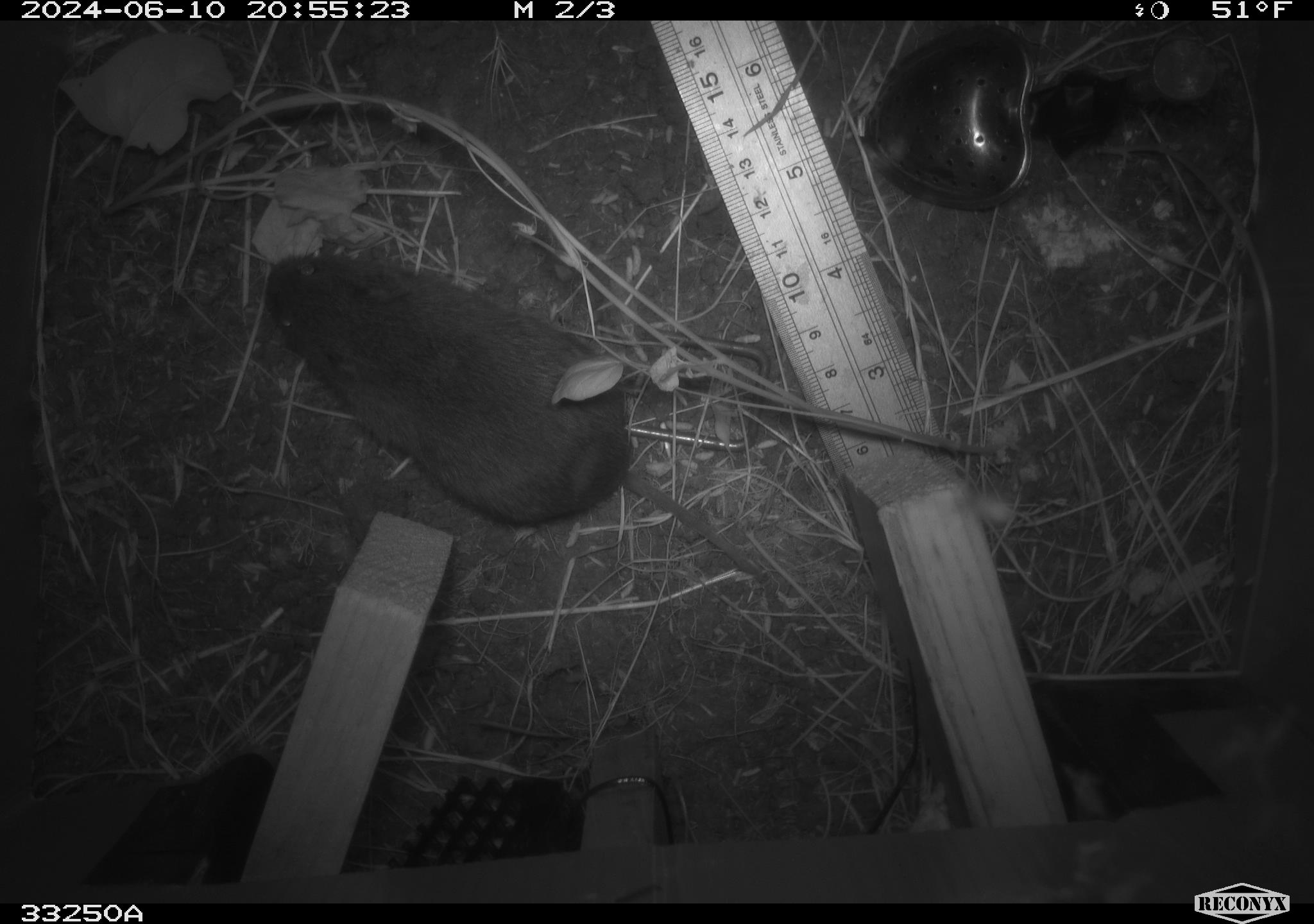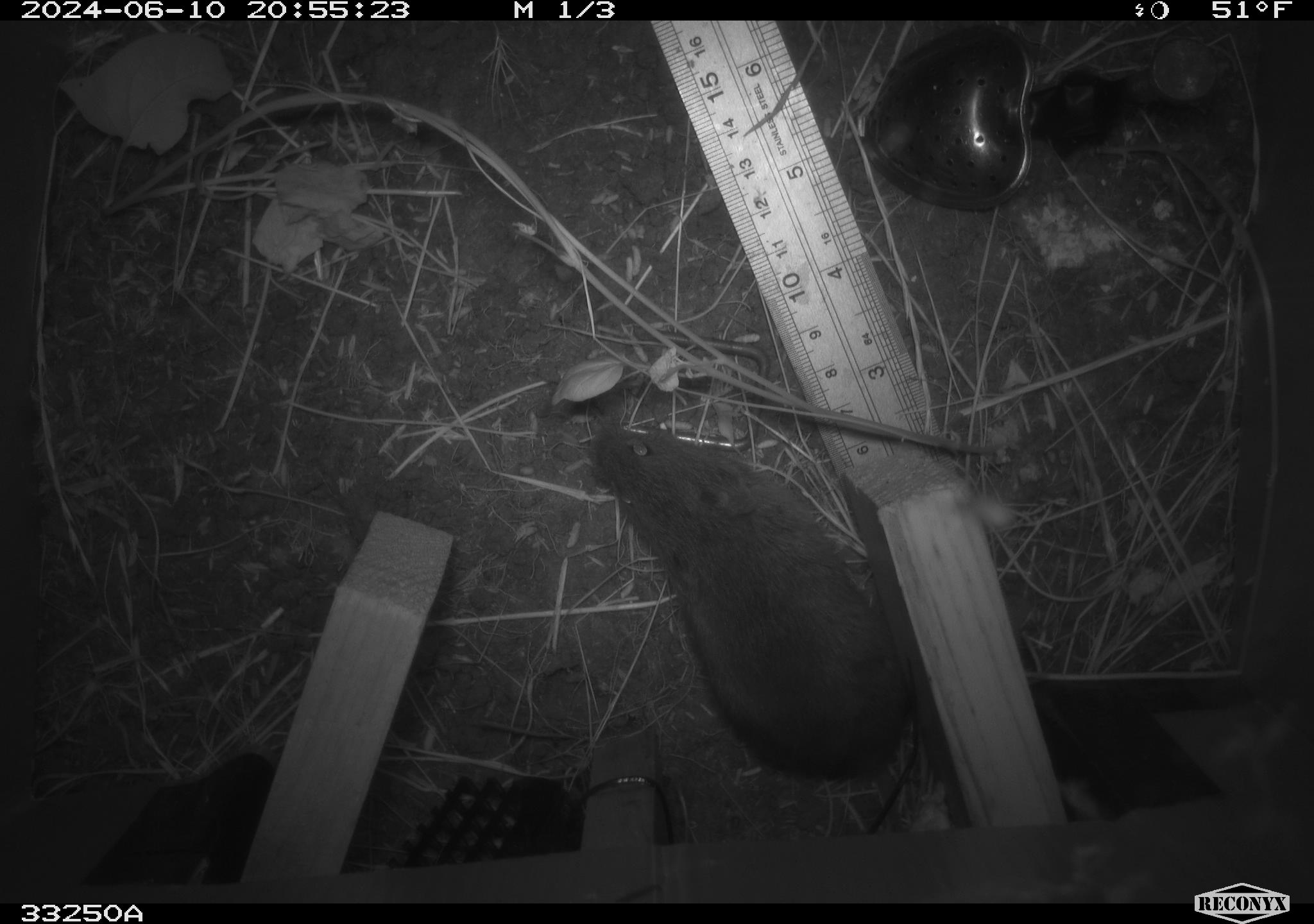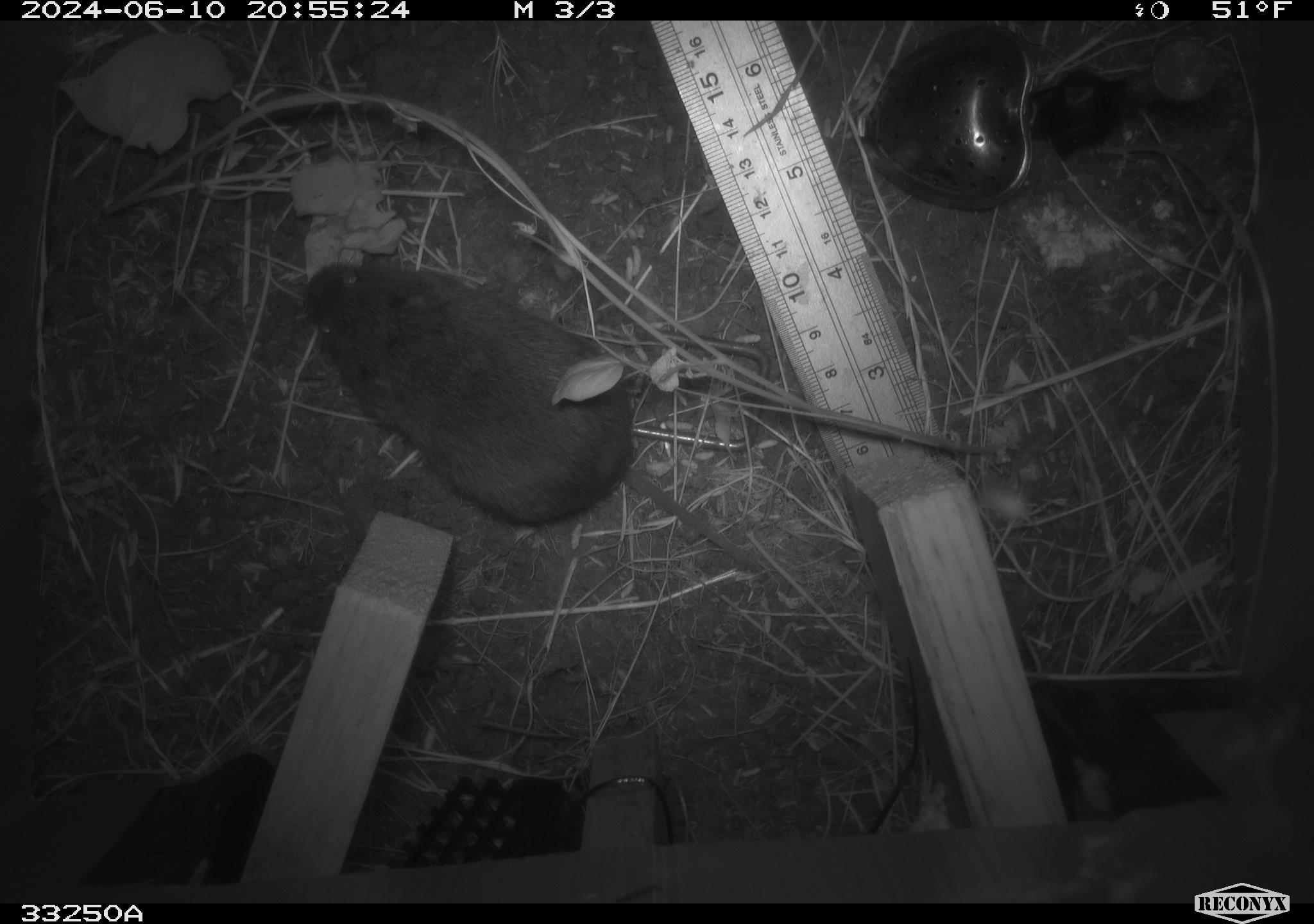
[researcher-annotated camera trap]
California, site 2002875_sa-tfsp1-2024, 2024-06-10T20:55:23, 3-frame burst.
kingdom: Animalia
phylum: Chordata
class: Mammalia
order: Rodentia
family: Cricetidae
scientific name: Arvicolinae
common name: voles, lemmings, and muskrats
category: arvicolinae subfamily